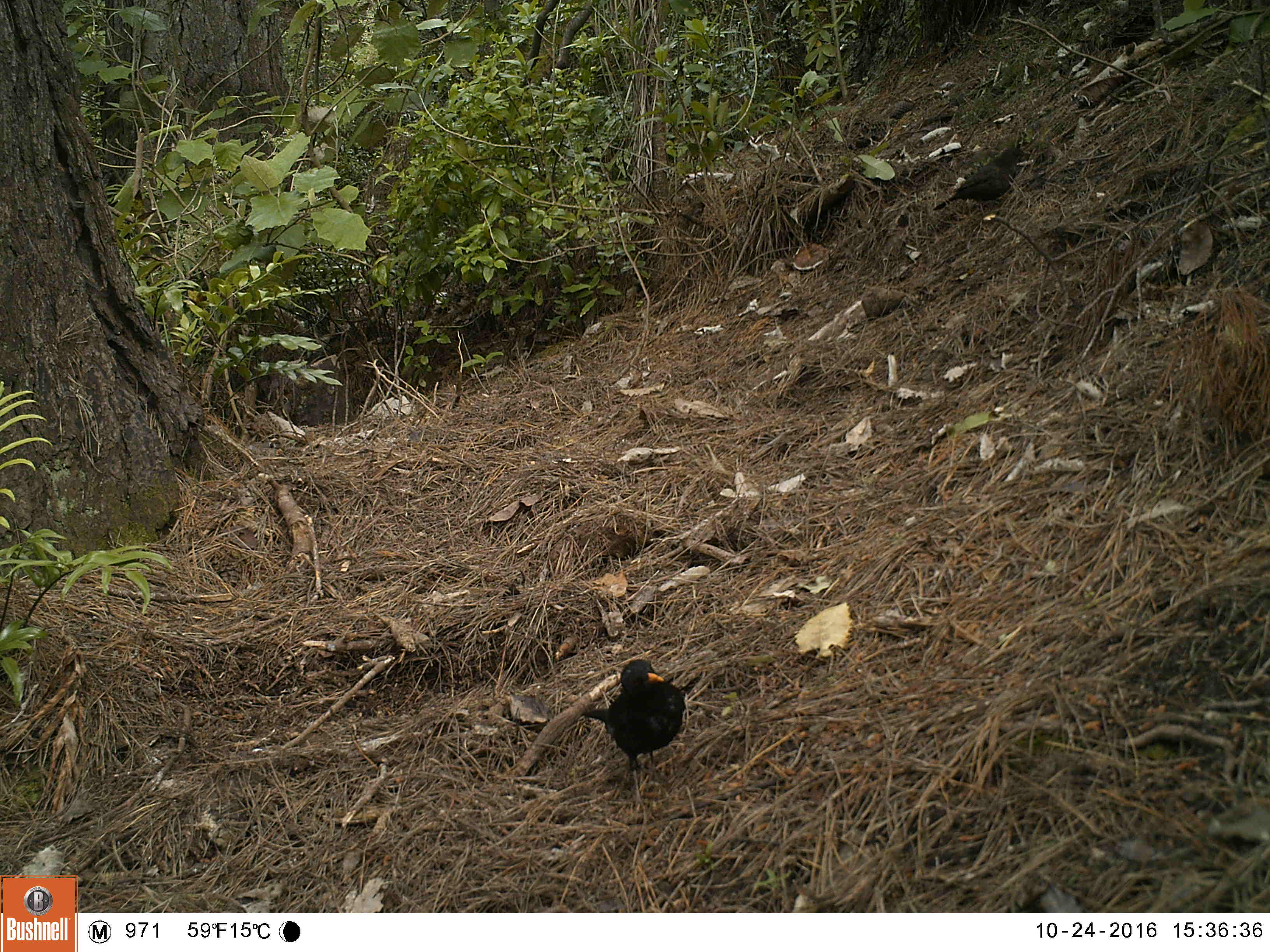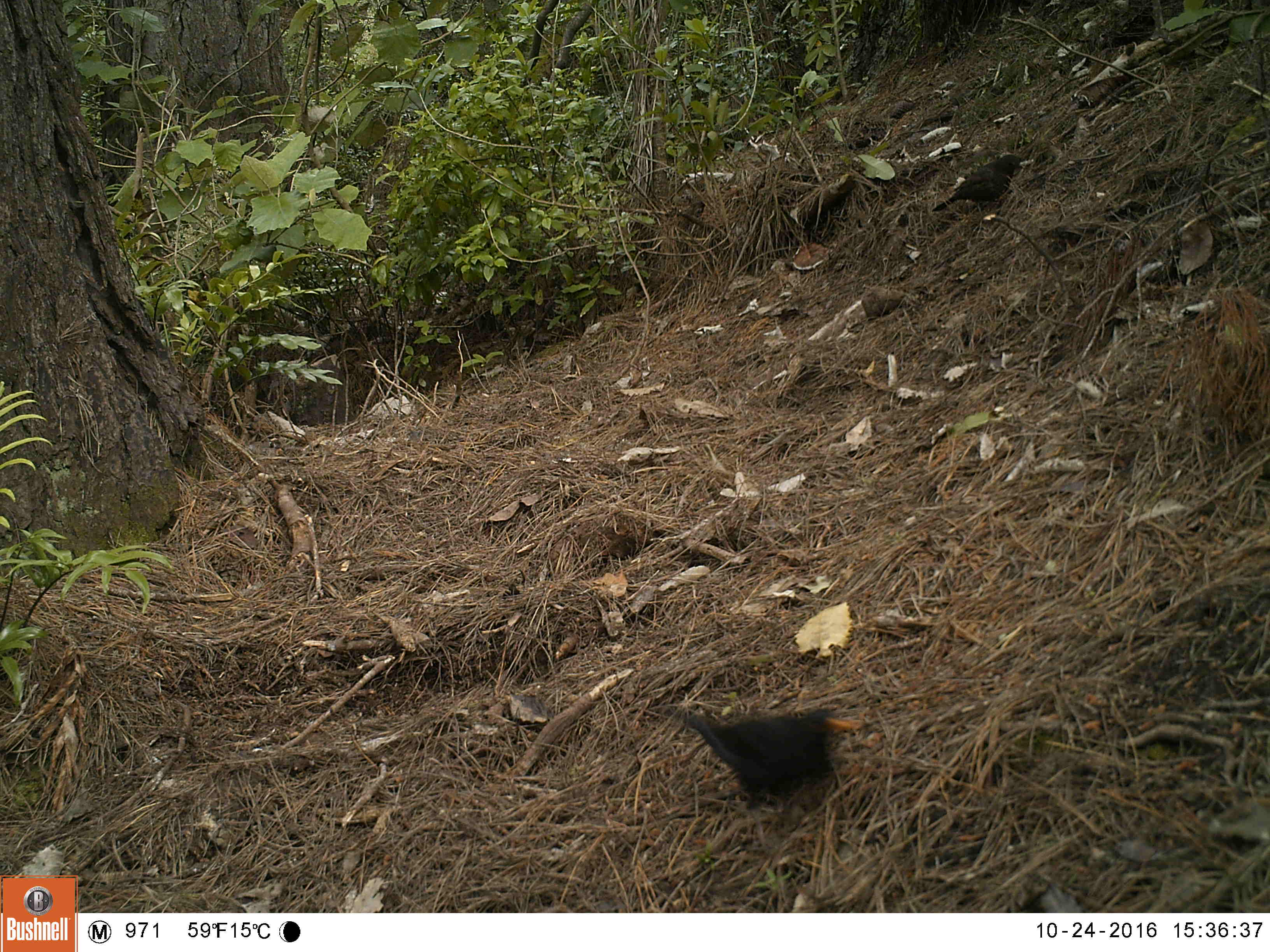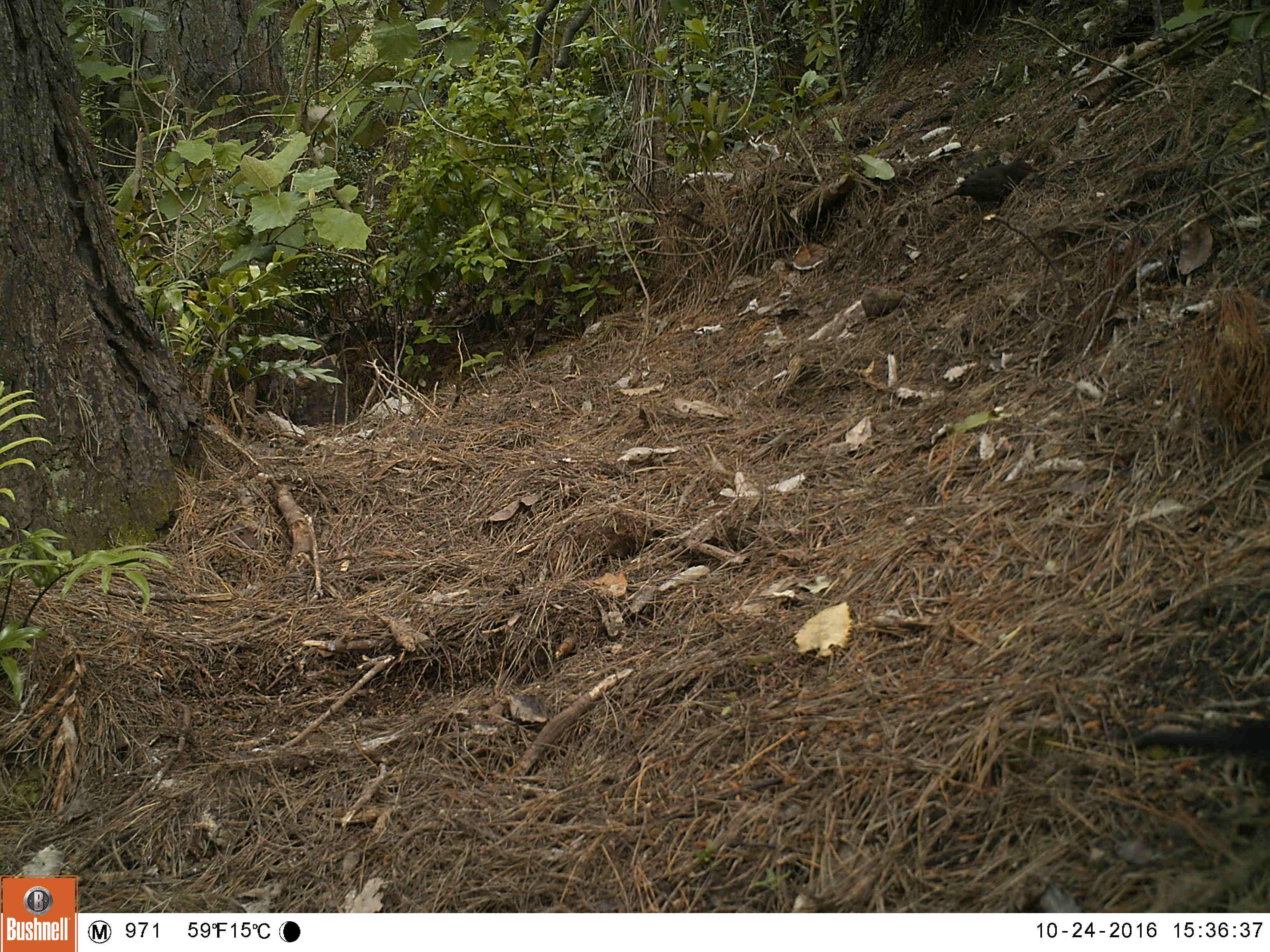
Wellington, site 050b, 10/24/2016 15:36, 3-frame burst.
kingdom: Animalia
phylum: Chordata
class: Aves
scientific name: Aves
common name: bird